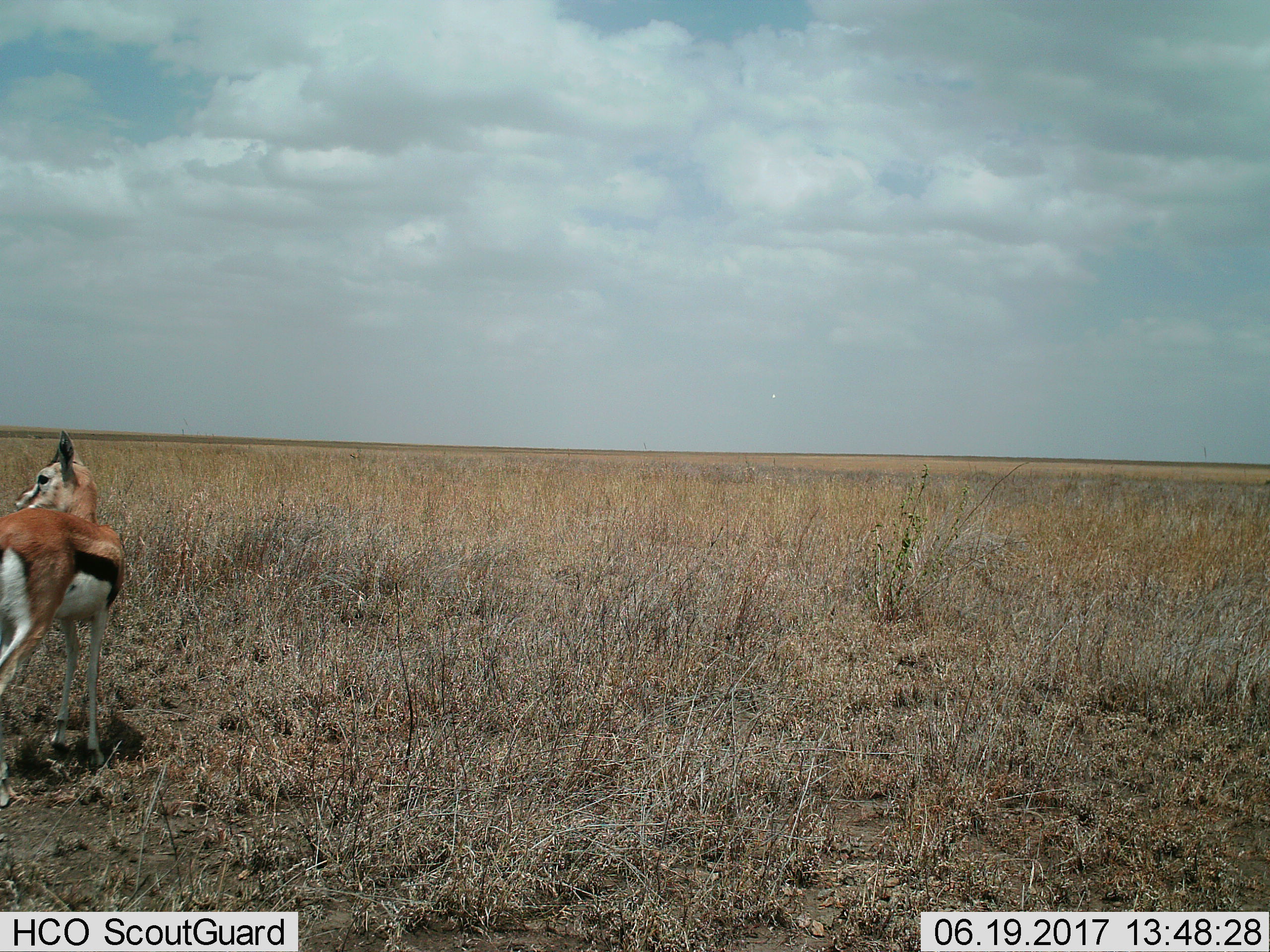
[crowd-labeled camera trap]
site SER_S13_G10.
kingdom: Animalia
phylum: Chordata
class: Mammalia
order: Artiodactyla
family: Bovidae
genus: Eudorcas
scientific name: Eudorcas thomsonii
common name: thomson's gazelle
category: gazellethomsons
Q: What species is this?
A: Gazellethomsons (thomson's gazelle) (Eudorcas thomsonii).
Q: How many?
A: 1.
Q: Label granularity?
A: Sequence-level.